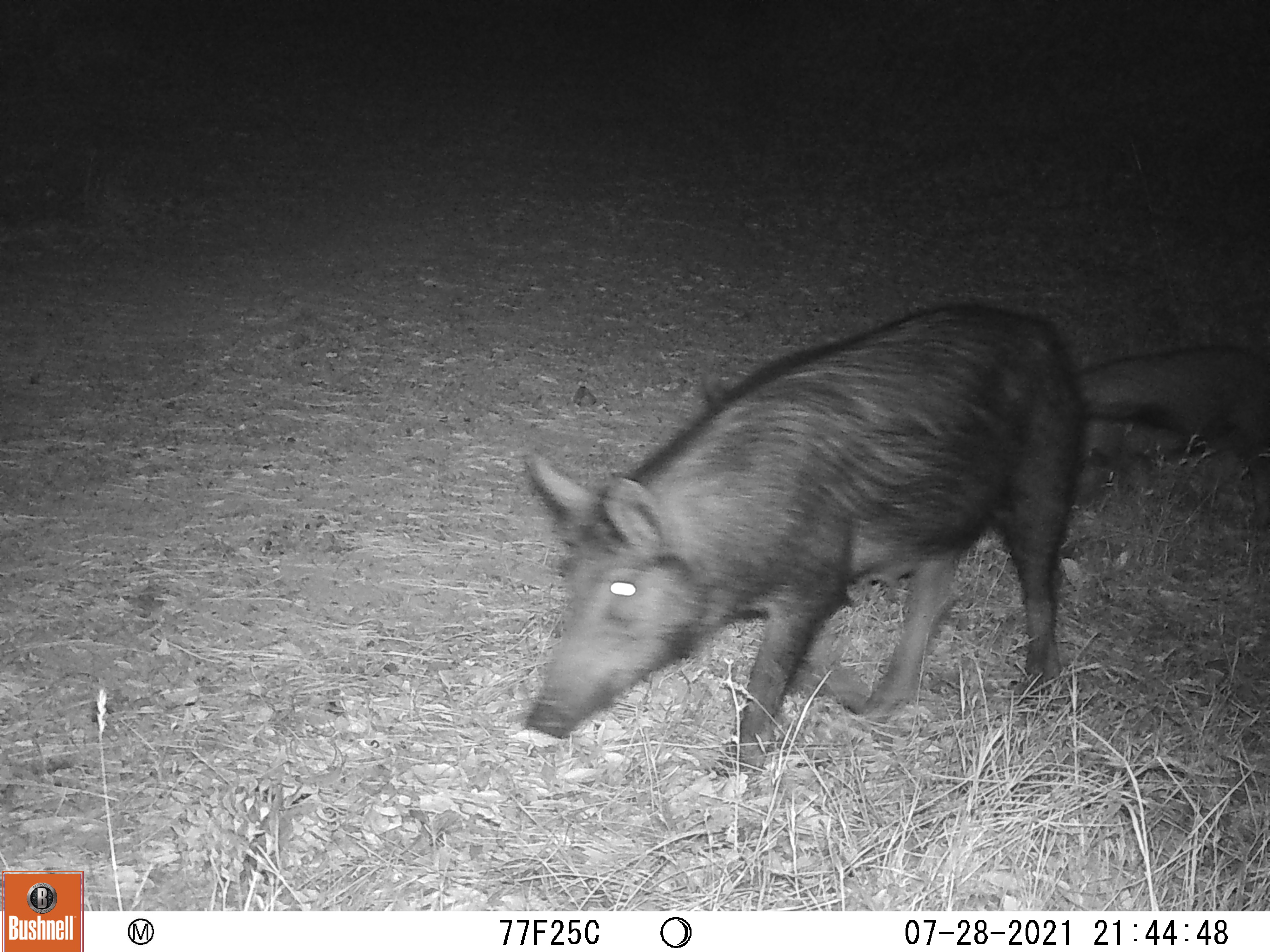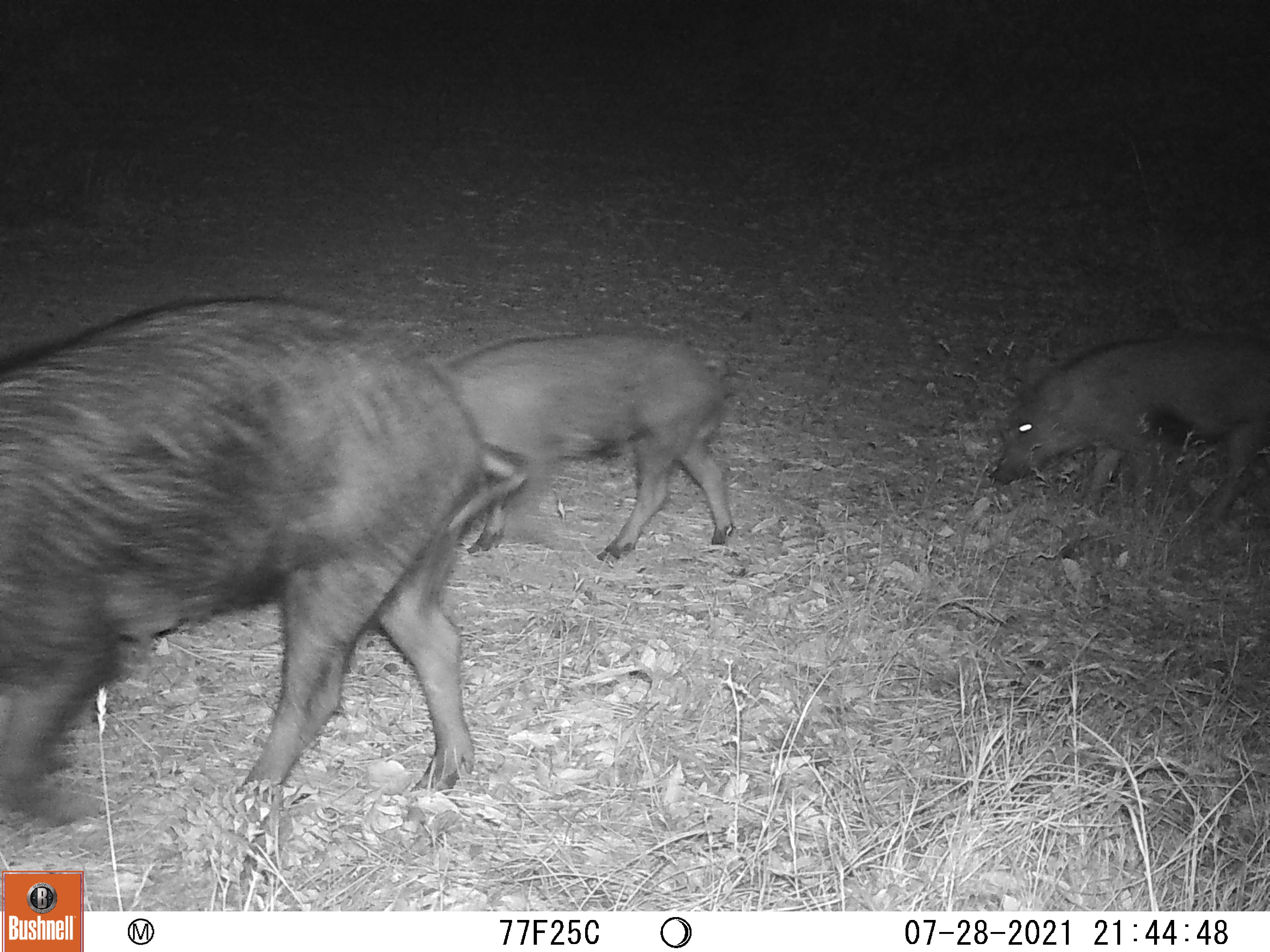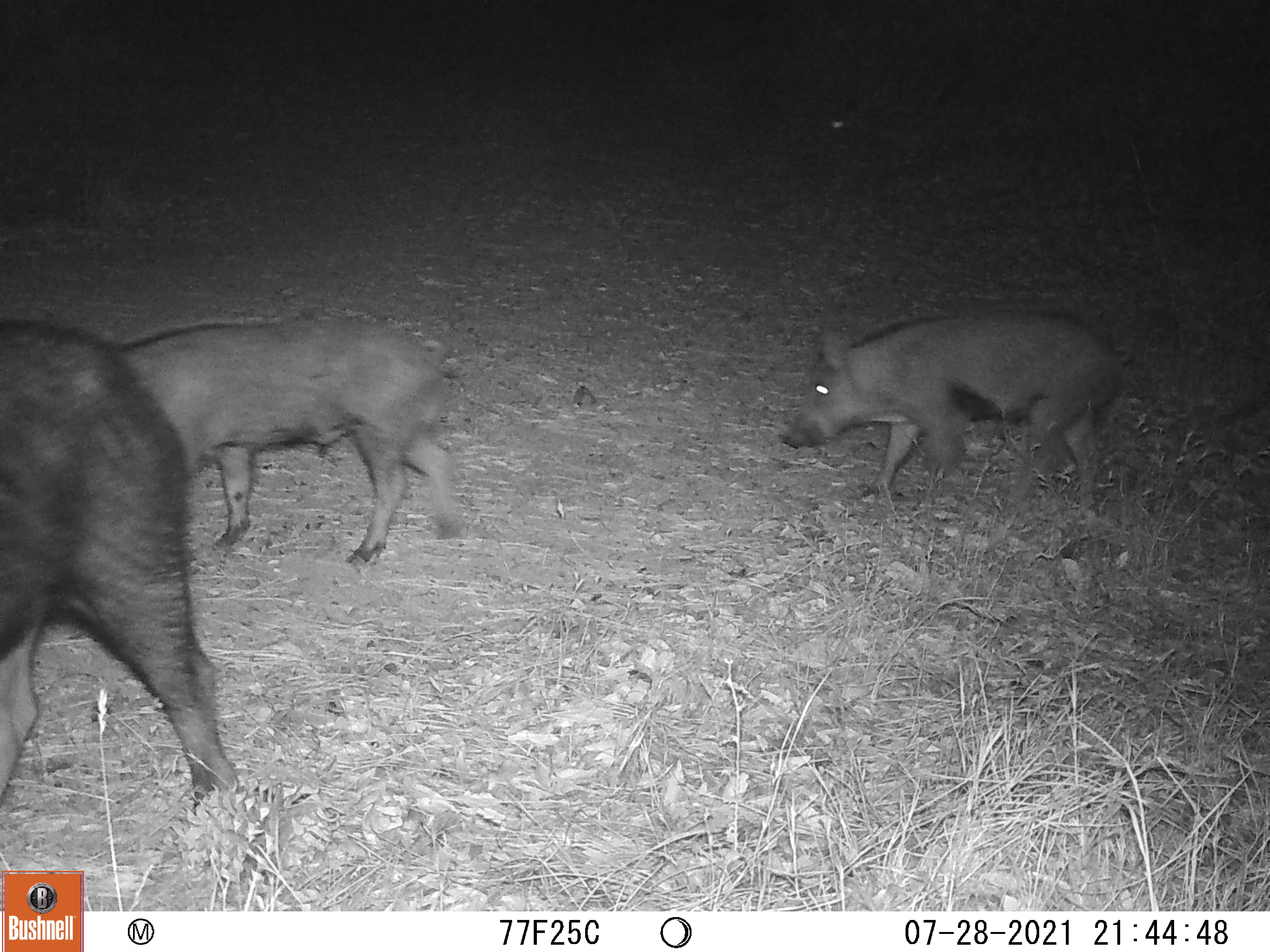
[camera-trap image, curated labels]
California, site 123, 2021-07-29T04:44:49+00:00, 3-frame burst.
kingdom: Animalia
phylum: Chordata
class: Mammalia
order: Artiodactyla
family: Suidae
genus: Sus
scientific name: Sus scrofa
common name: wild boar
Wild boar (Sus scrofa).